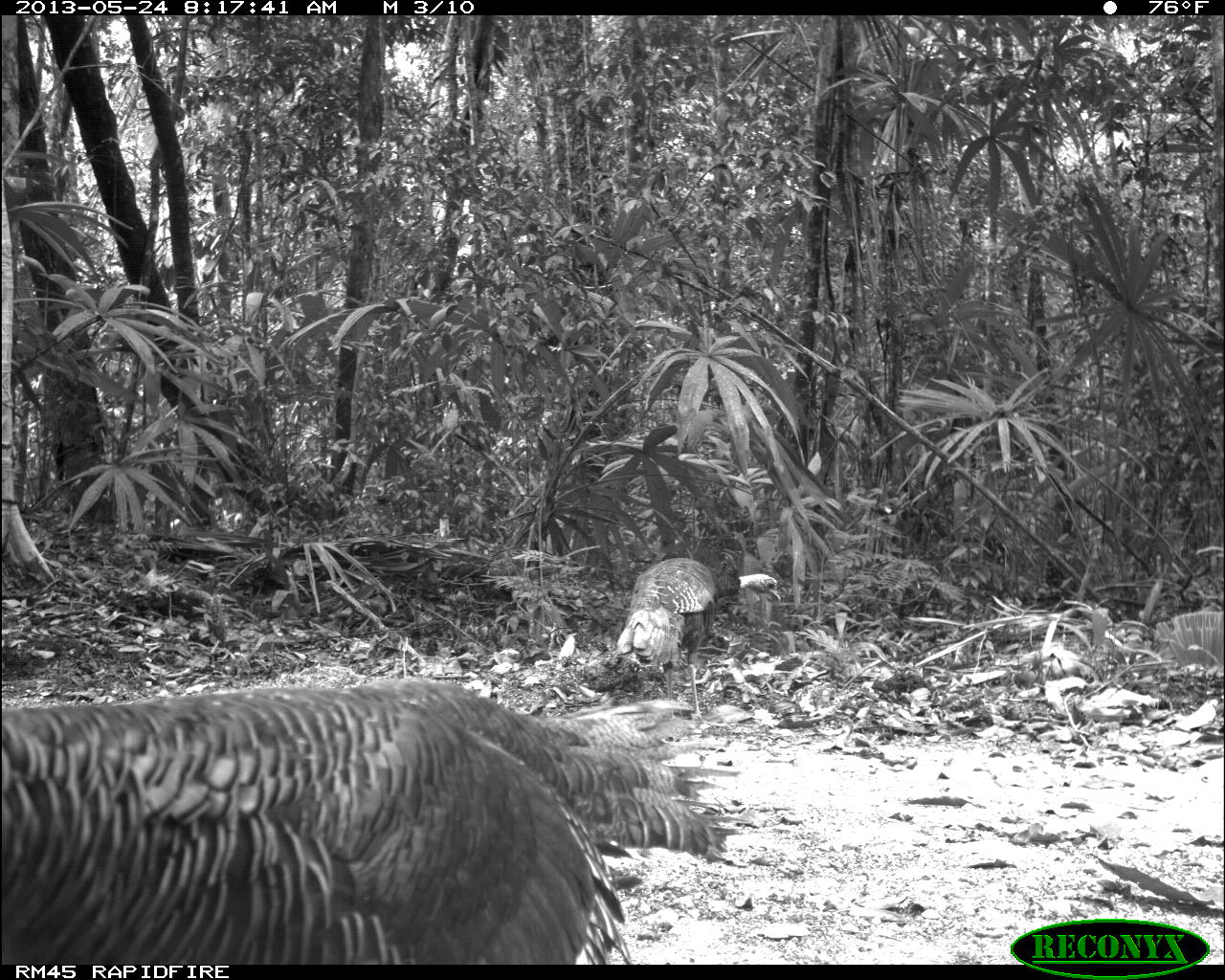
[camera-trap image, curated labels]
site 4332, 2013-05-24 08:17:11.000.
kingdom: Animalia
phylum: Chordata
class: Aves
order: Galliformes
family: Phasianidae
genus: Meleagris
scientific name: Meleagris ocellata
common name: ocellated turkey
Meleagris ocellata (ocellated turkey), count 3.